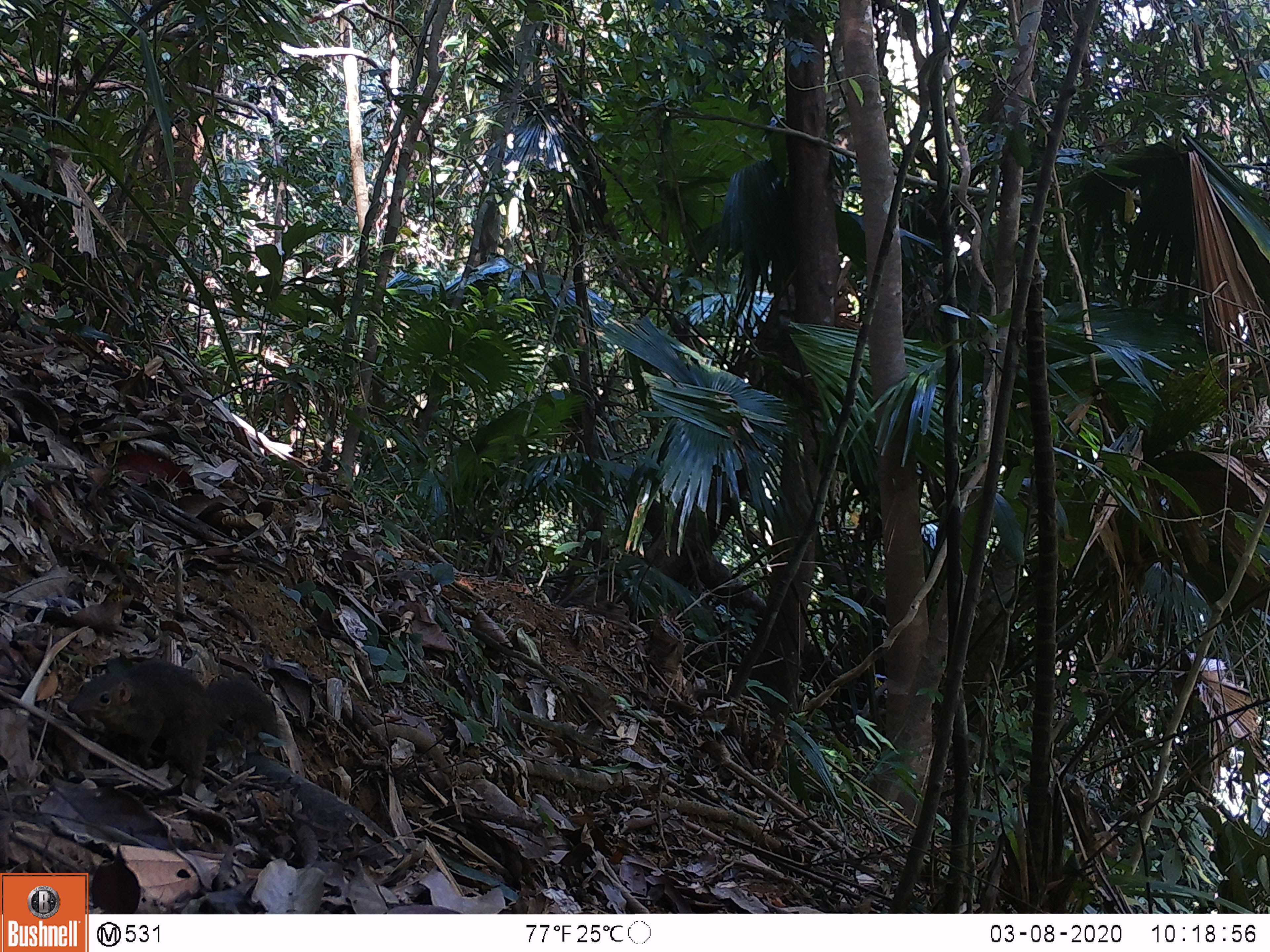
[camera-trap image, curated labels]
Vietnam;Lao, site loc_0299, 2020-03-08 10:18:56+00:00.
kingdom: Animalia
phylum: Chordata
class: Mammalia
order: Scandentia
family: Tupaiidae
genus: Tupaia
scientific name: Tupaia belangeri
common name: northern treeshrew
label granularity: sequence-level